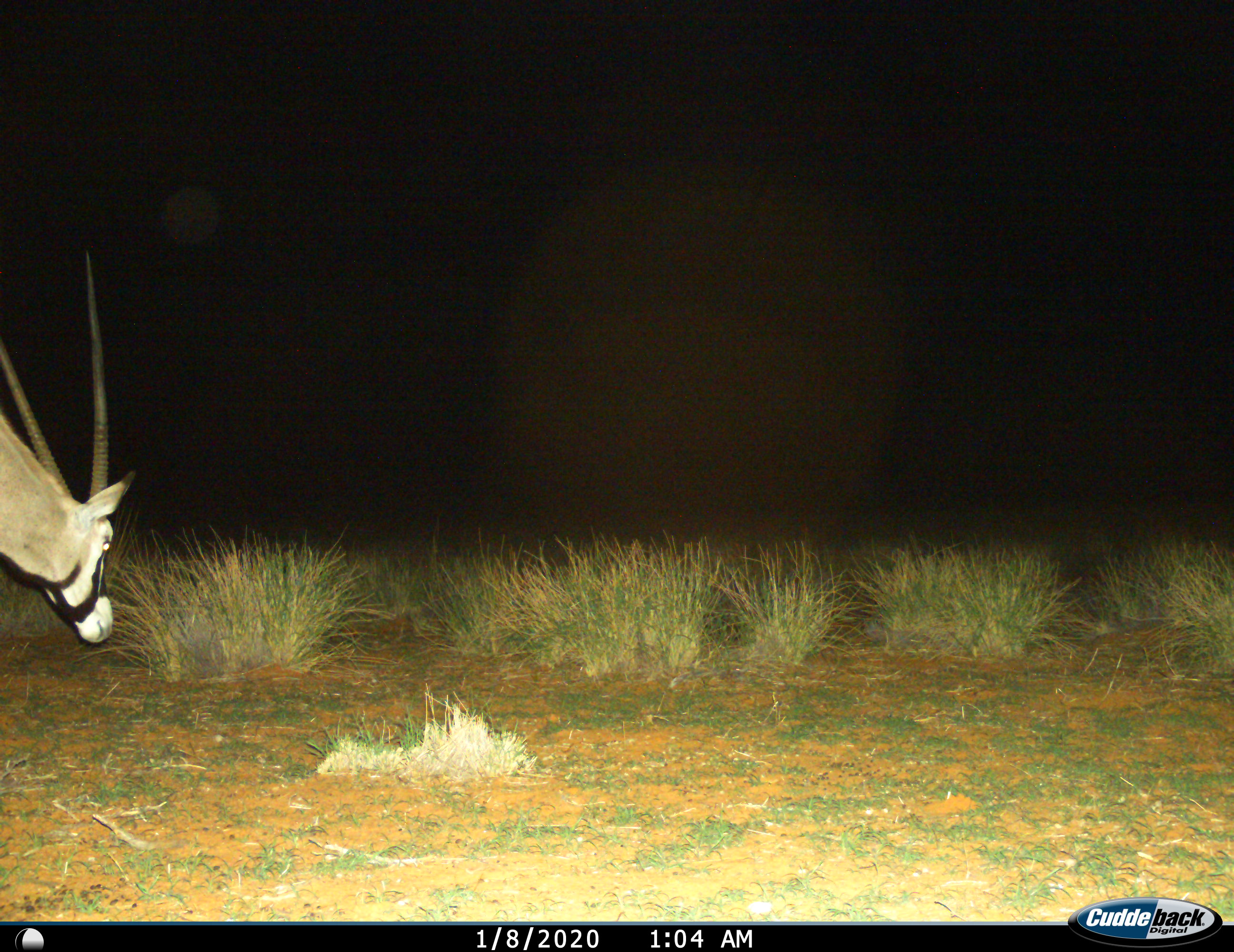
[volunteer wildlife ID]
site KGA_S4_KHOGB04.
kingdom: Animalia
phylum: Chordata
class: Mammalia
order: Artiodactyla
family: Bovidae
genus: Oryx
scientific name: Oryx gazella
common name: gemsbok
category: oryx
Oryx (gemsbok) (Oryx gazella), count 1. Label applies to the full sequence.